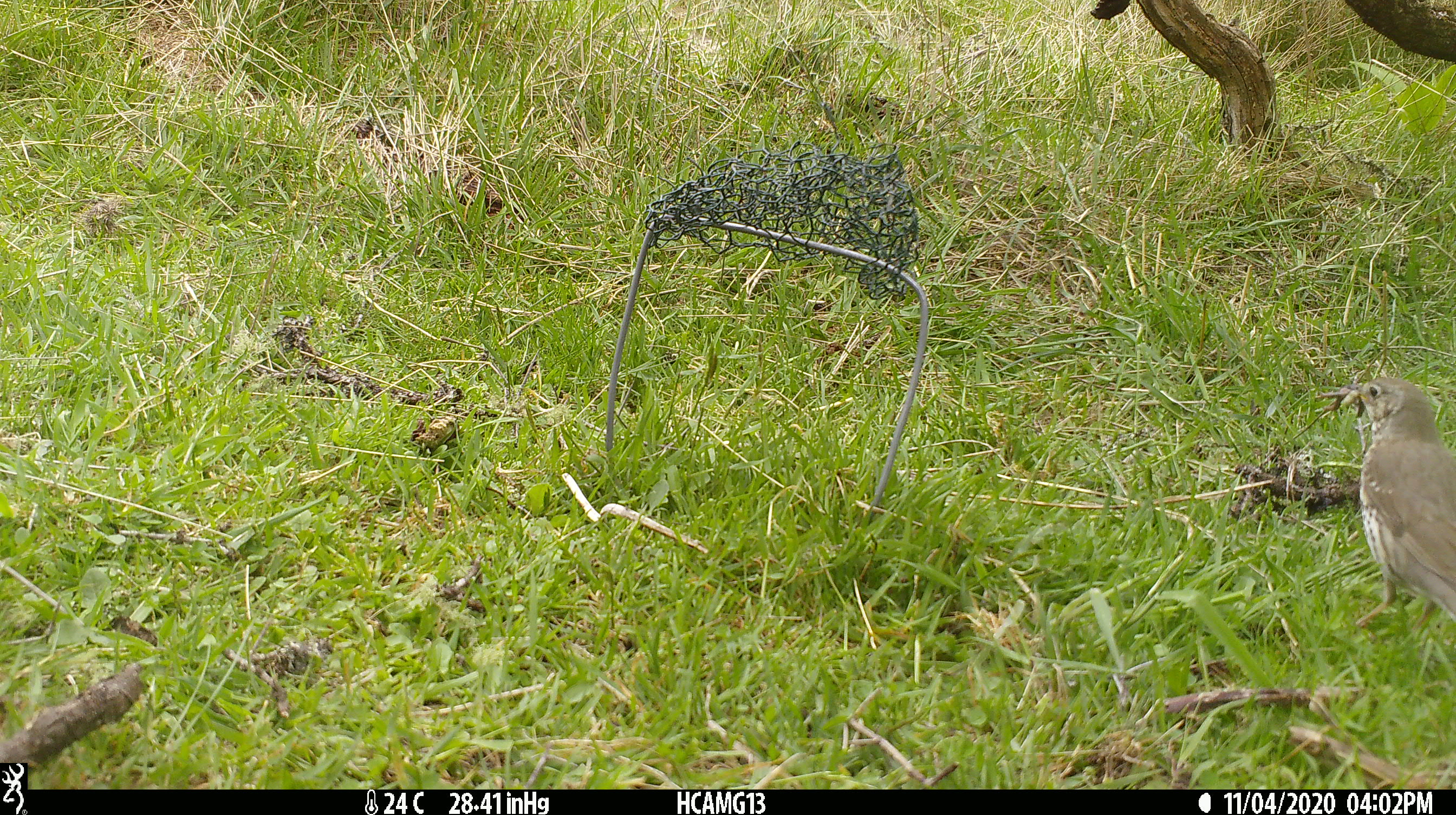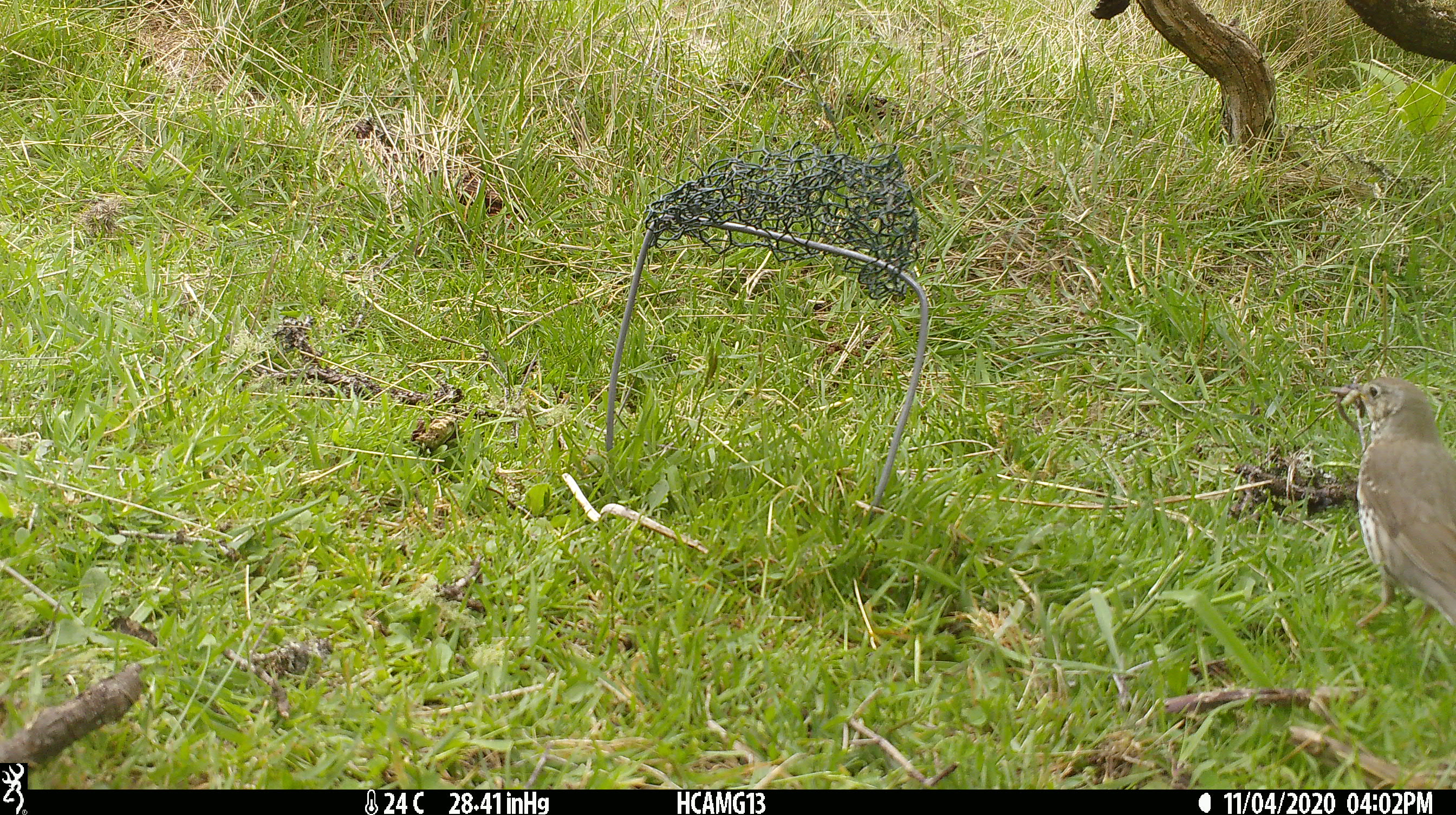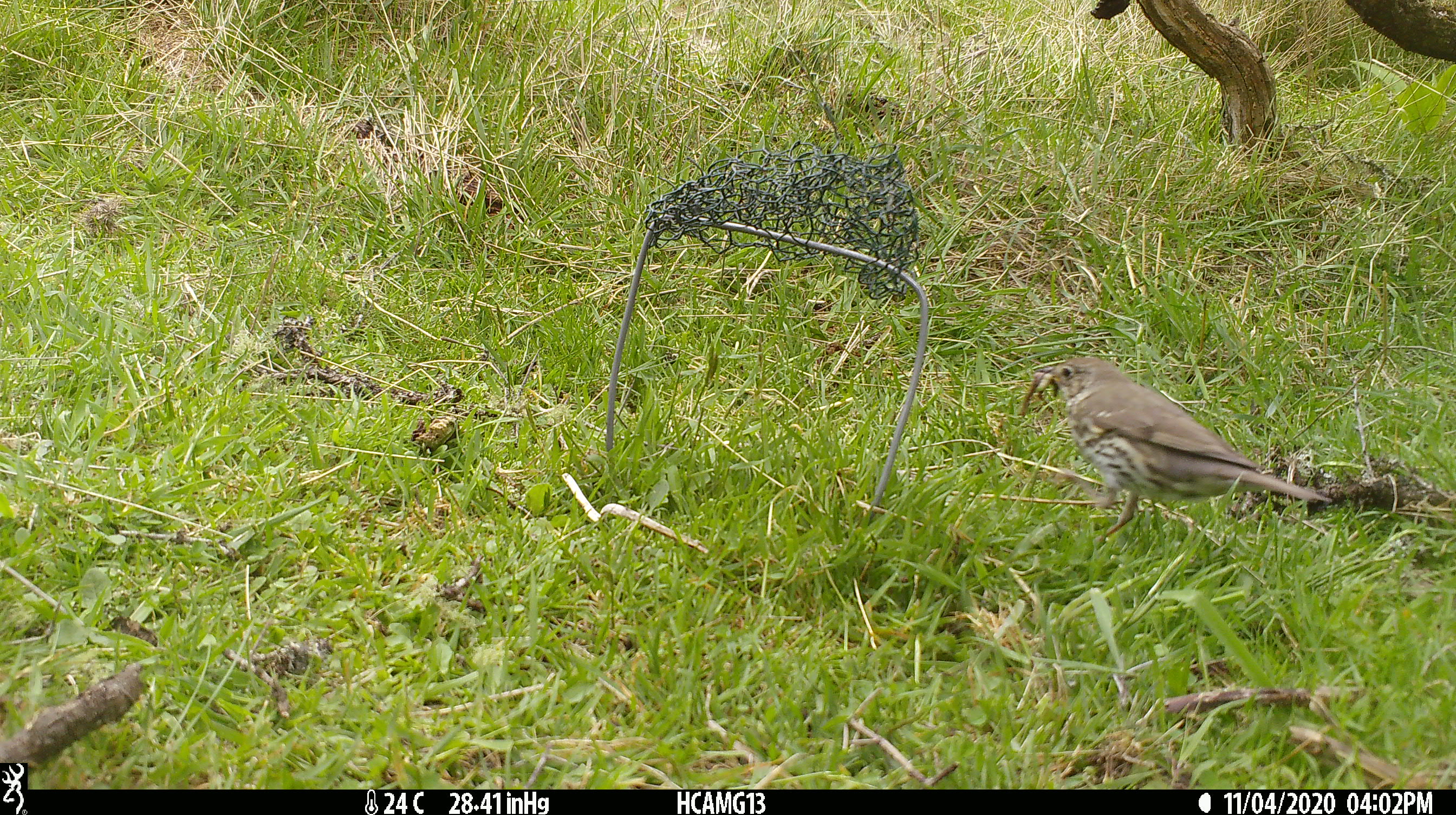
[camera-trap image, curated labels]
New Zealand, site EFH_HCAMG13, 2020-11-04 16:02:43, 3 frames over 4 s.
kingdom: Animalia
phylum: Chordata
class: Aves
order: Passeriformes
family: Turdidae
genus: Turdus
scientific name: Turdus philomelos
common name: song thrush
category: thrush